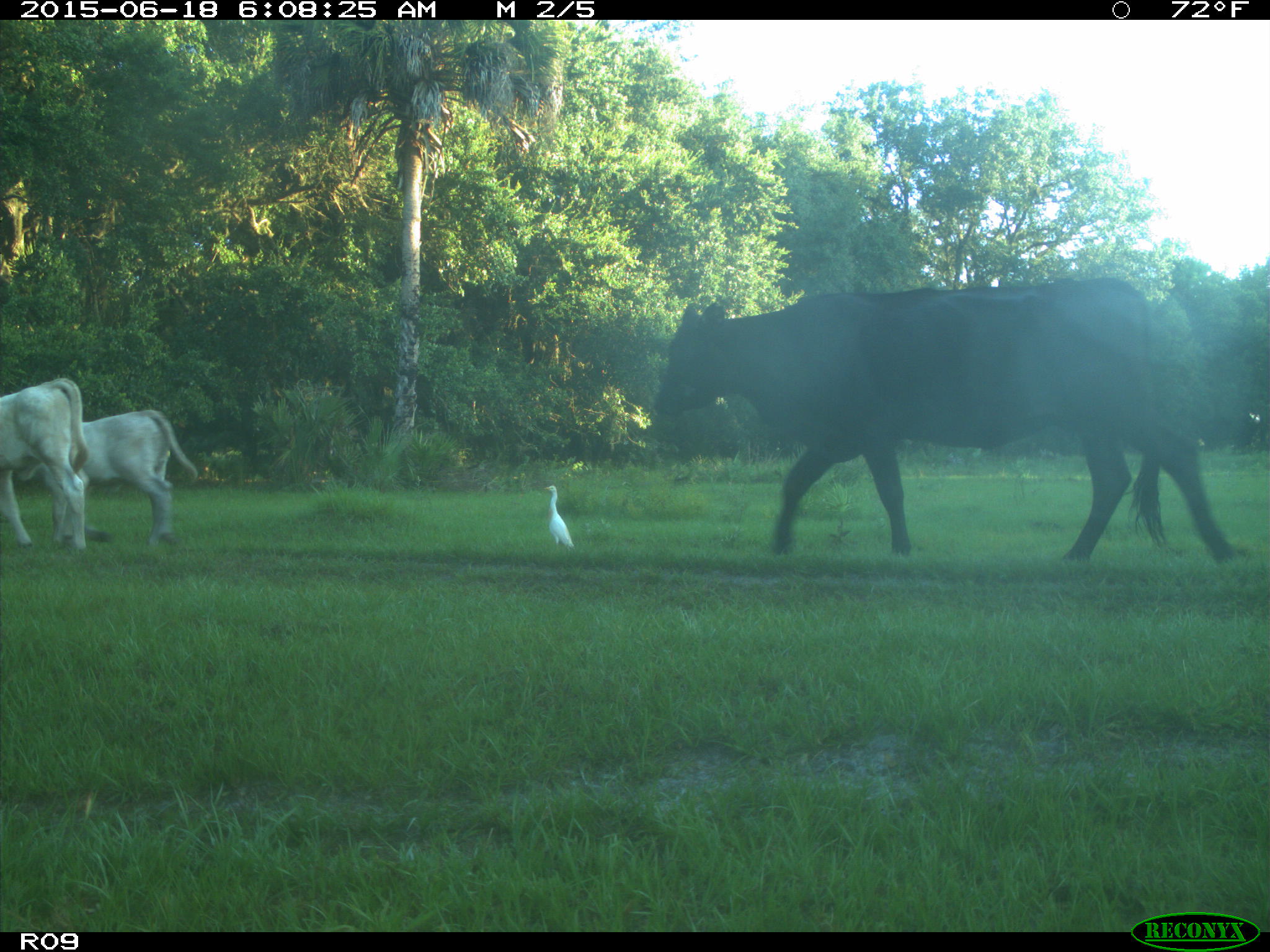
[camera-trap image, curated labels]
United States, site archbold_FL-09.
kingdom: Animalia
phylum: Chordata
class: Mammalia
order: Artiodactyla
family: Bovidae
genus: Bos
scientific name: Bos taurus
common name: domestic cow